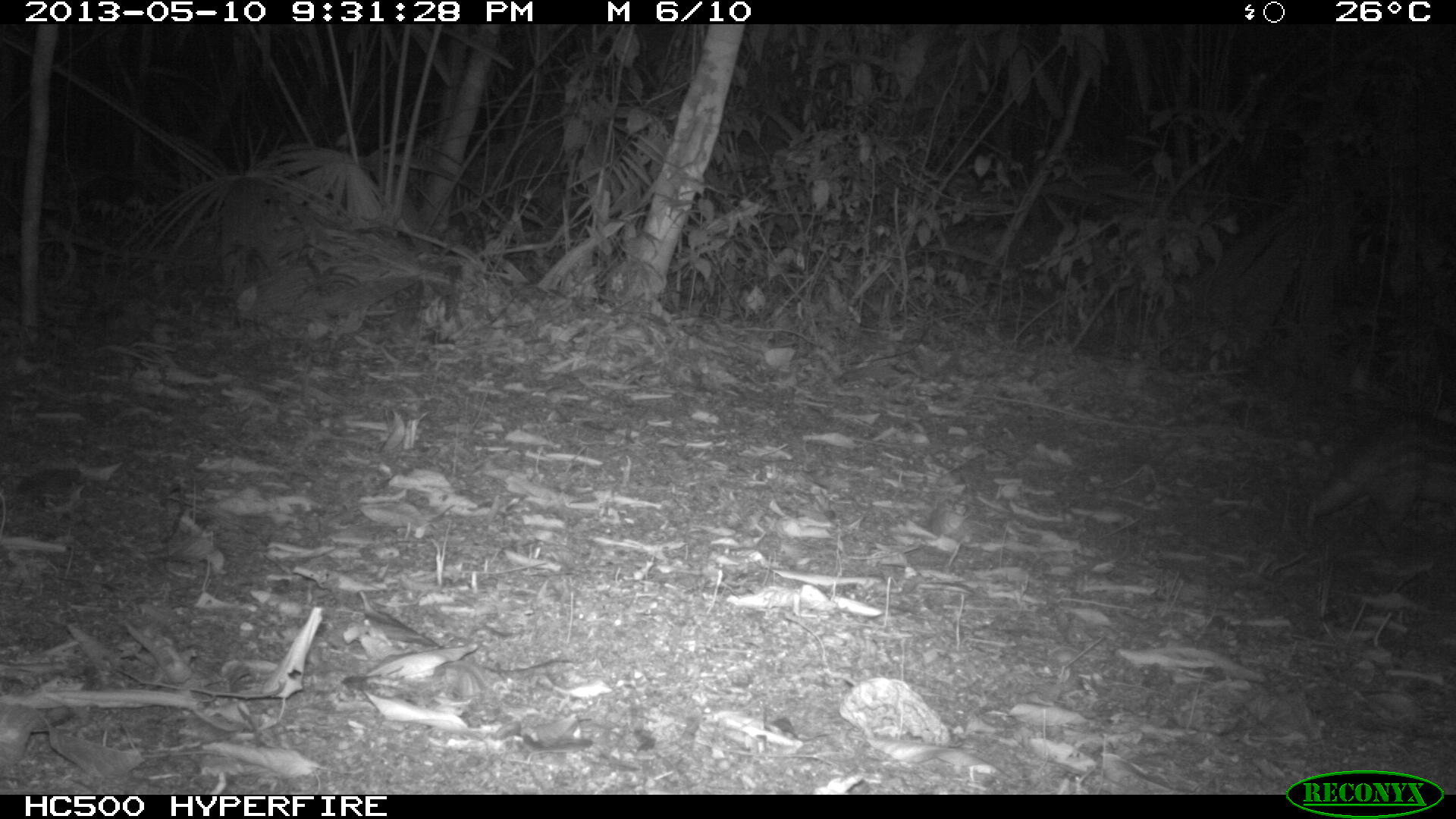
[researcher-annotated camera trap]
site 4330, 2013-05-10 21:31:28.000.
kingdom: Animalia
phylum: Chordata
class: Mammalia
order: Rodentia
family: Cuniculidae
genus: Cuniculus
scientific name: Cuniculus paca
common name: lowland paca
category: agouti paca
Agouti paca (lowland paca) (Cuniculus paca), count 1.